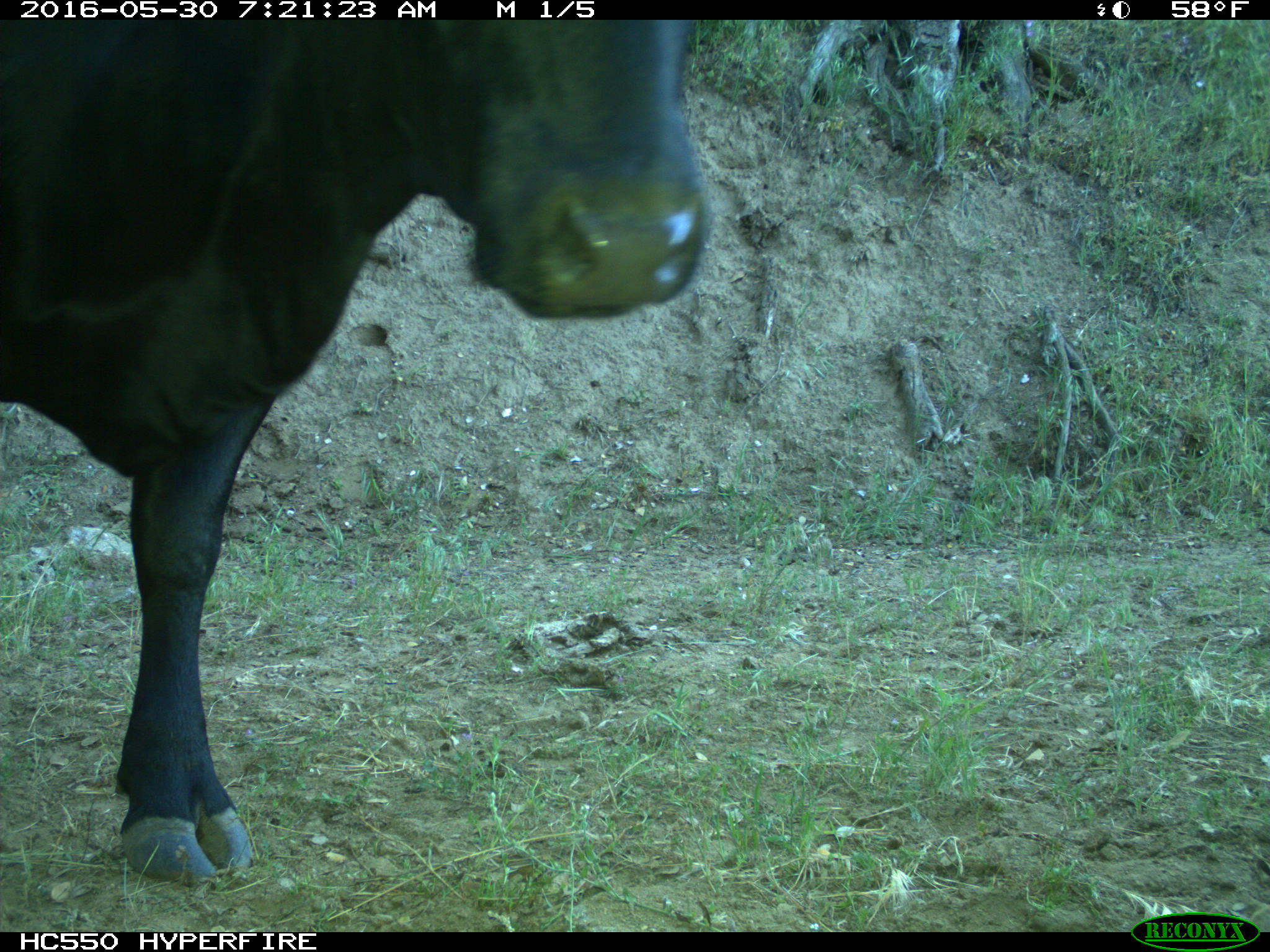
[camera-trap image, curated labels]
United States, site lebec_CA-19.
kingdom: Animalia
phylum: Chordata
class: Mammalia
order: Artiodactyla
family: Bovidae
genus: Bos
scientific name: Bos taurus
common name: domestic cow